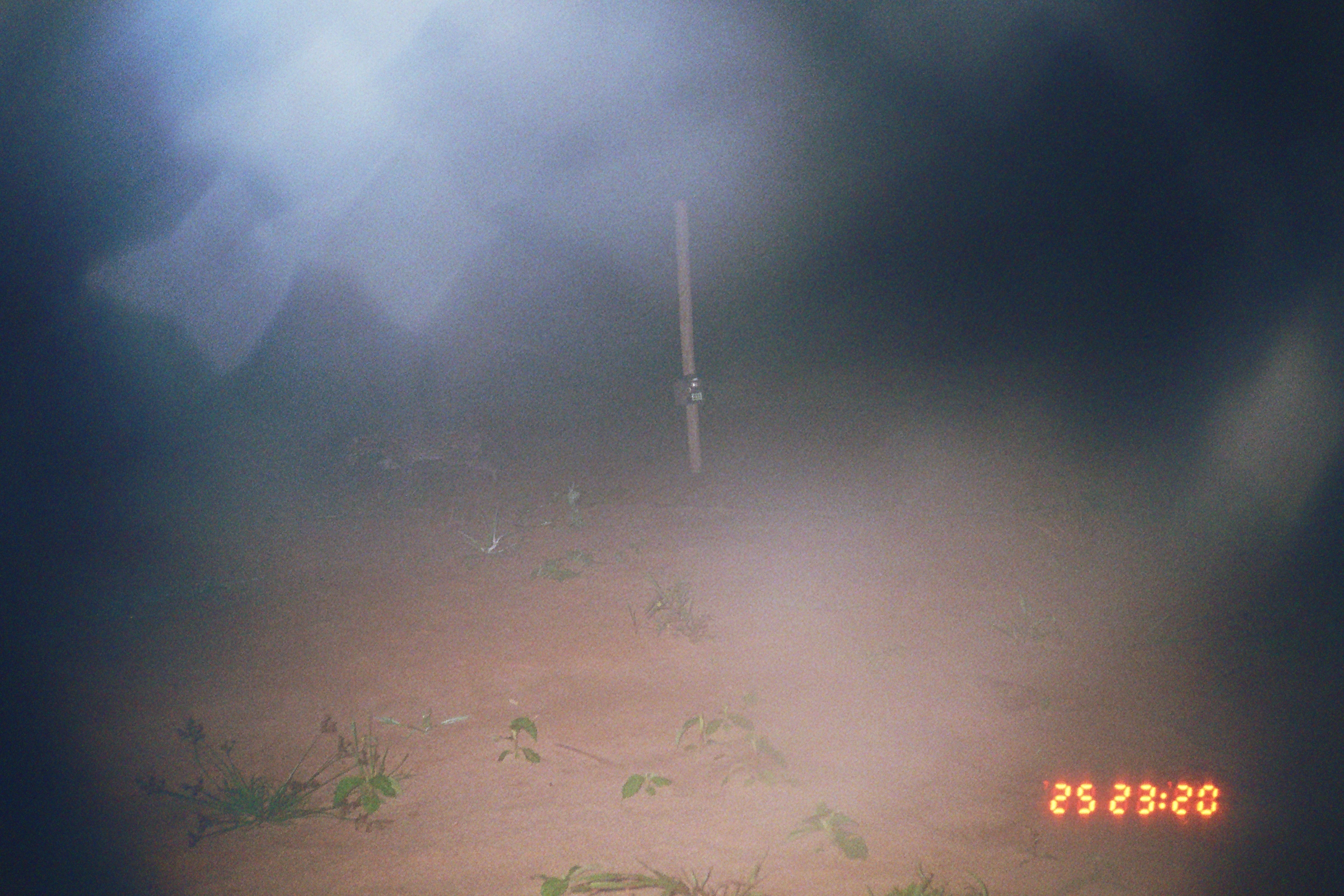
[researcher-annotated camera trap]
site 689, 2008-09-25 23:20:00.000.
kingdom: Animalia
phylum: Chordata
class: Mammalia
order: Carnivora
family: Felidae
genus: Panthera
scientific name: Panthera onca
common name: jaguar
Panthera onca (jaguar).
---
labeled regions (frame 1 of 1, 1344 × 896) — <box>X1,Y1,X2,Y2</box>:
panthera onca: <box>355,419,512,474</box>